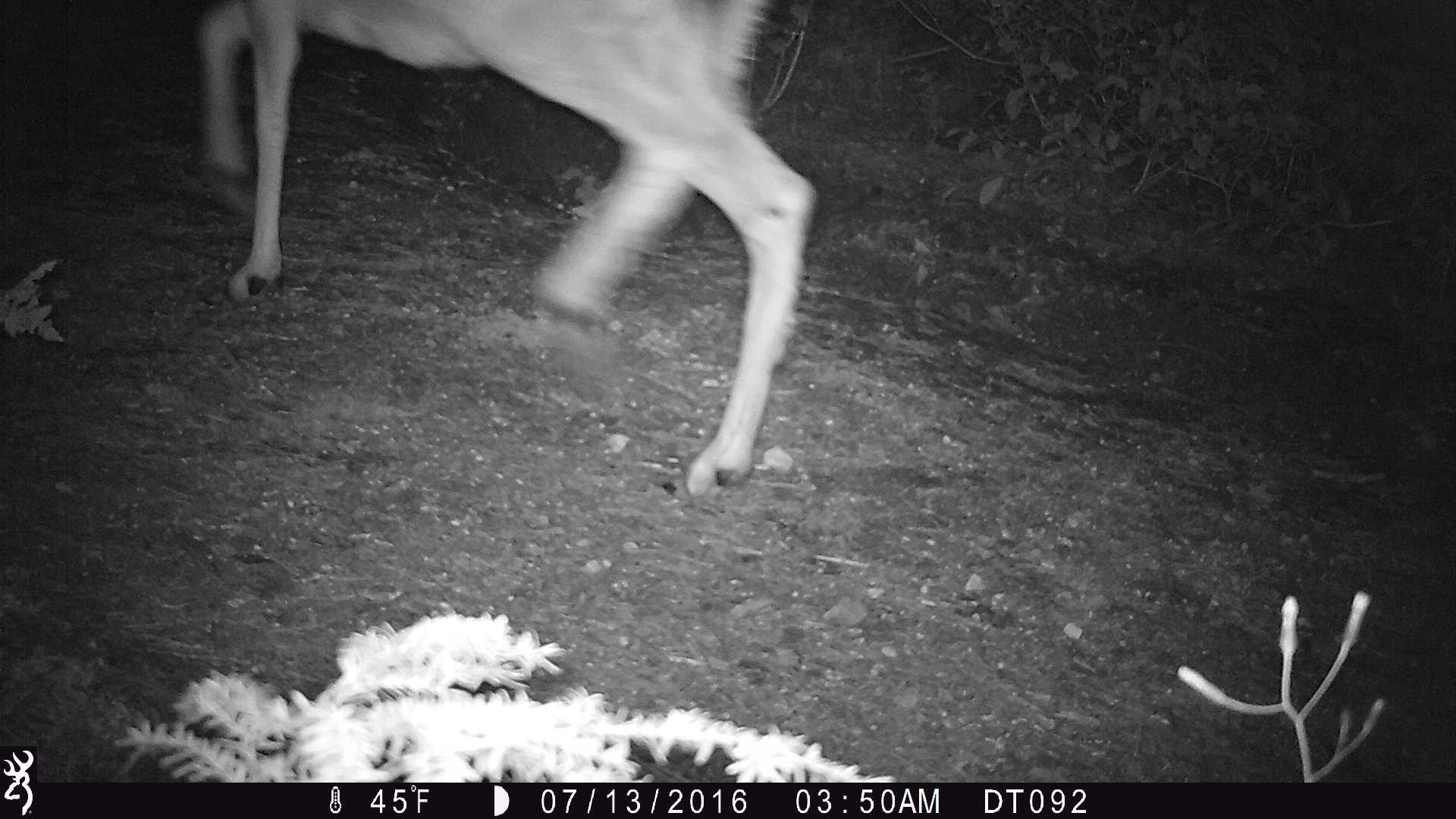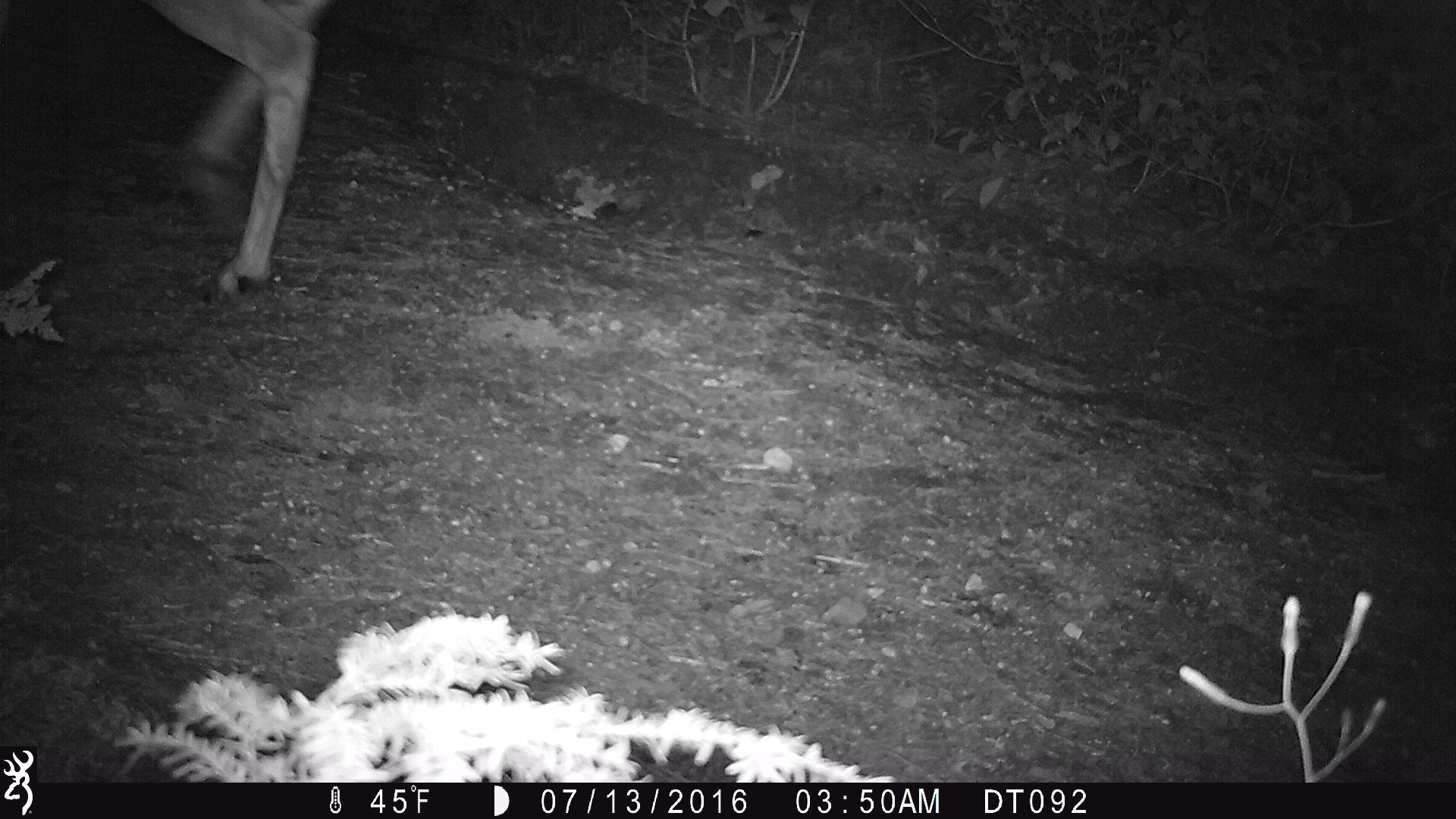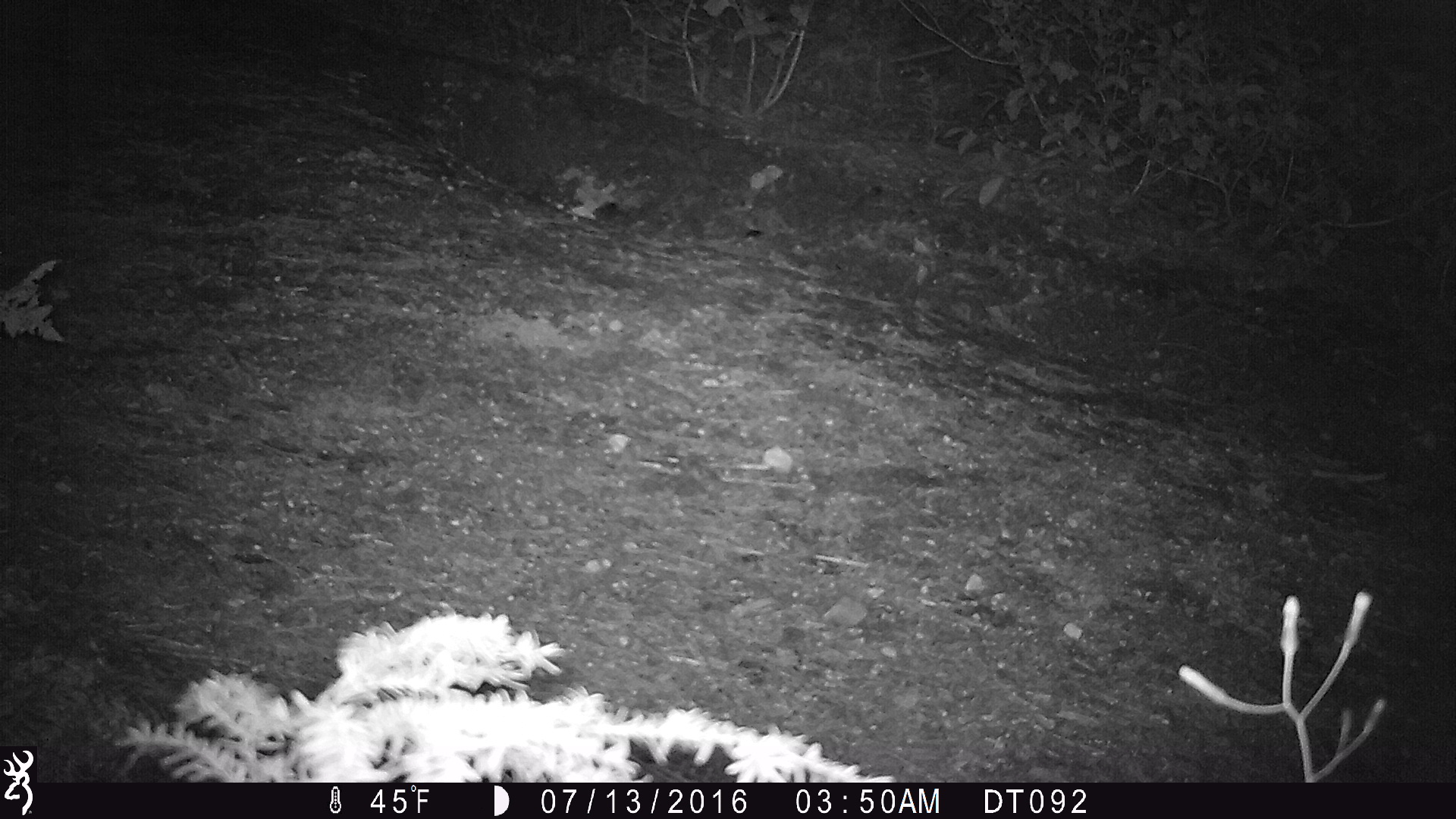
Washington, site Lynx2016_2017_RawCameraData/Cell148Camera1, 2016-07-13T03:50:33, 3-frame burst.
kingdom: Animalia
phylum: Chordata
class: Mammalia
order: Artiodactyla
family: Cervidae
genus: Odocoileus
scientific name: Odocoileus hemionus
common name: mule deer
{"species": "Odocoileus hemionus (mule deer)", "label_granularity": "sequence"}